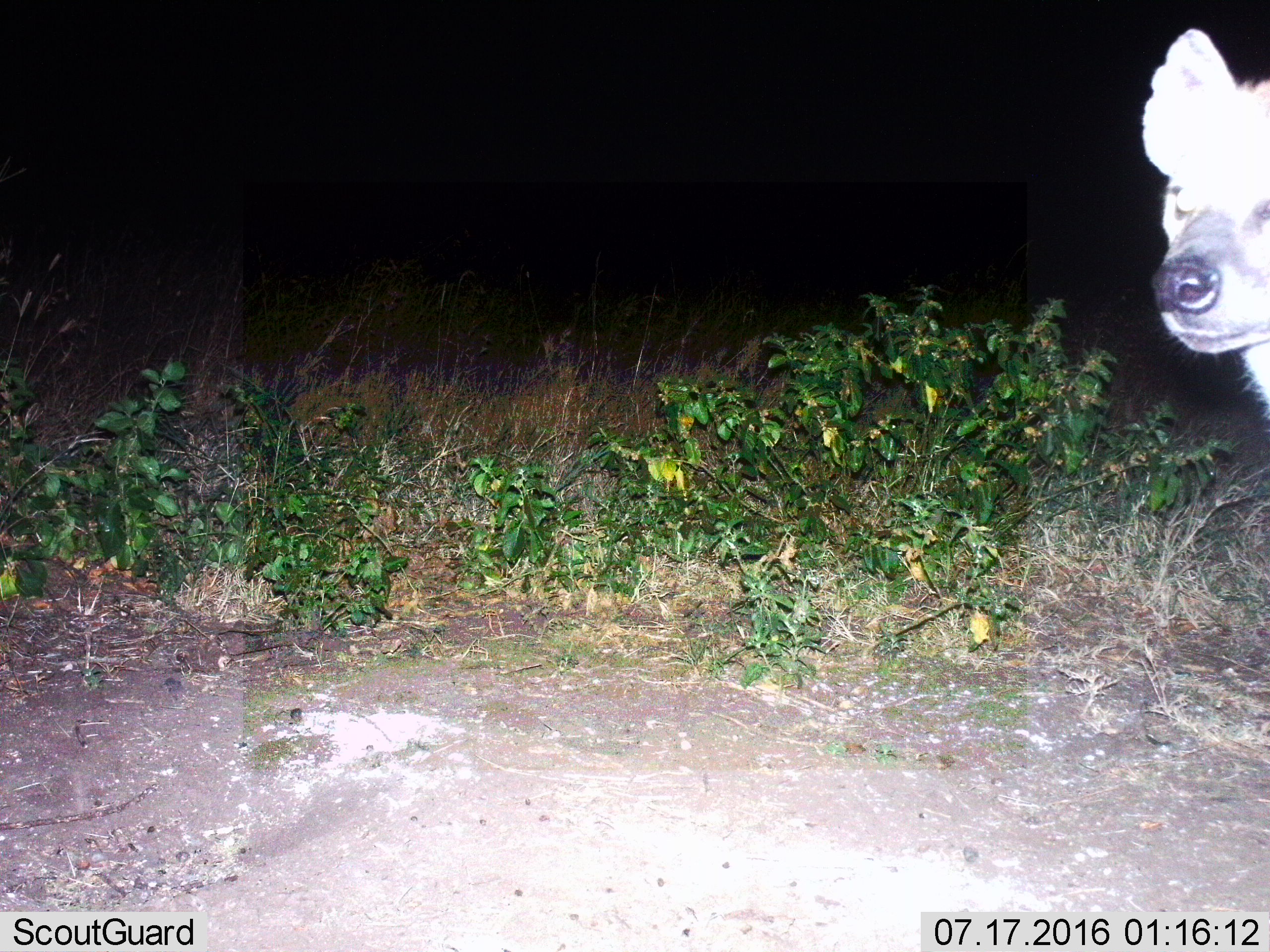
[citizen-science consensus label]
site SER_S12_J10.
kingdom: Animalia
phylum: Chordata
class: Mammalia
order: Carnivora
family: Hyaenidae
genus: Crocuta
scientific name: Crocuta crocuta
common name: spotted hyena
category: hyenaspotted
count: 1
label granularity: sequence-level